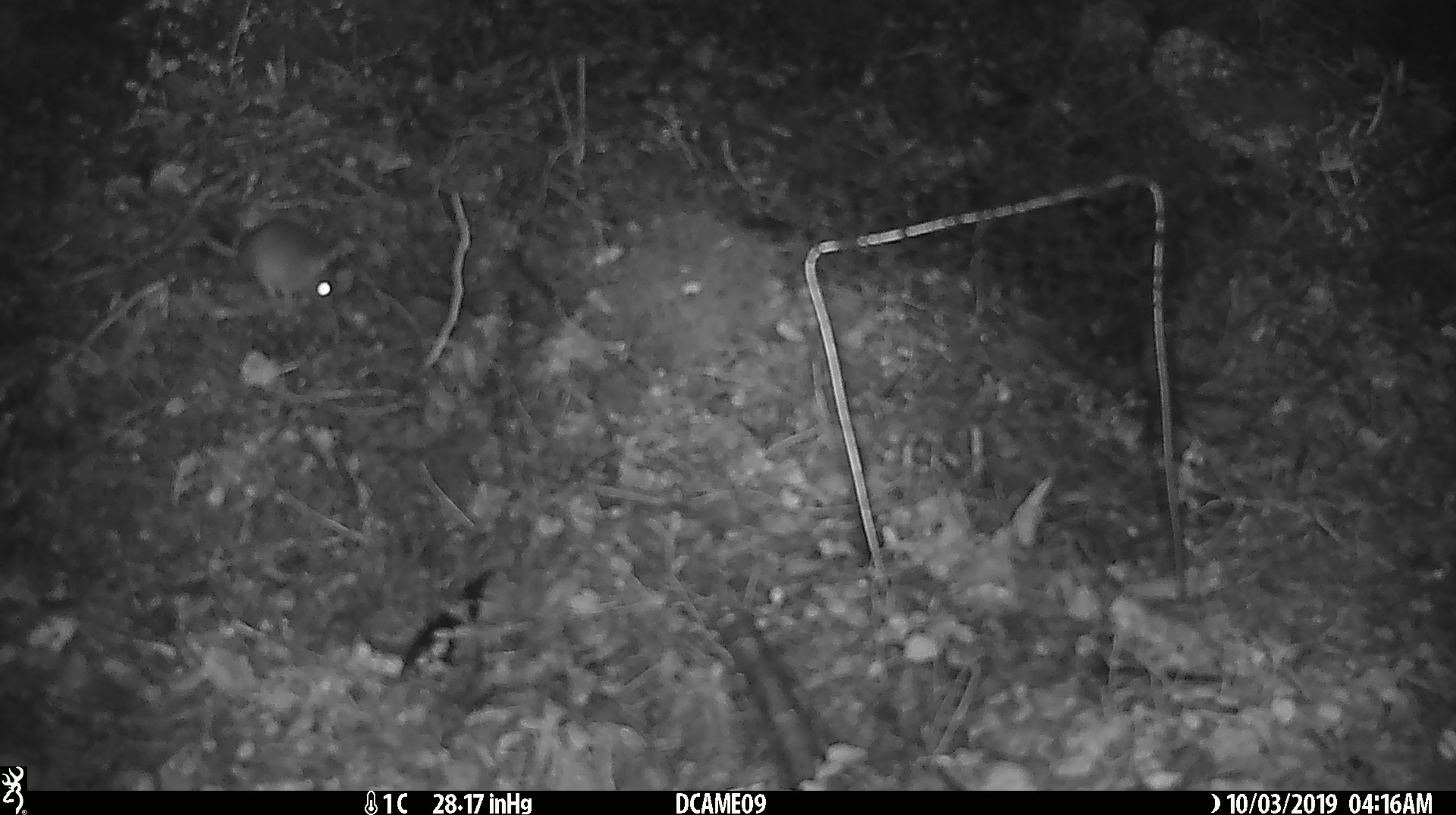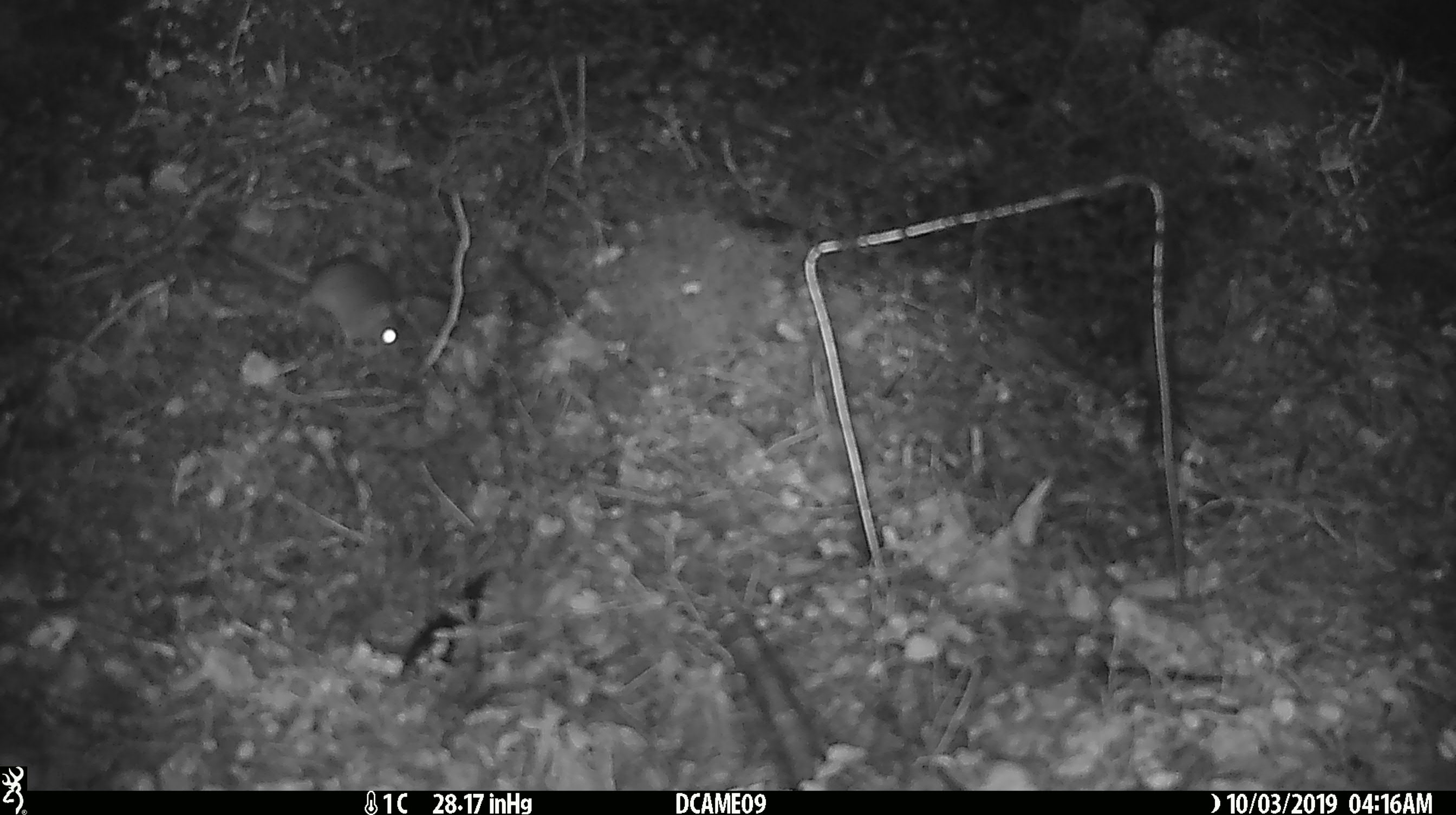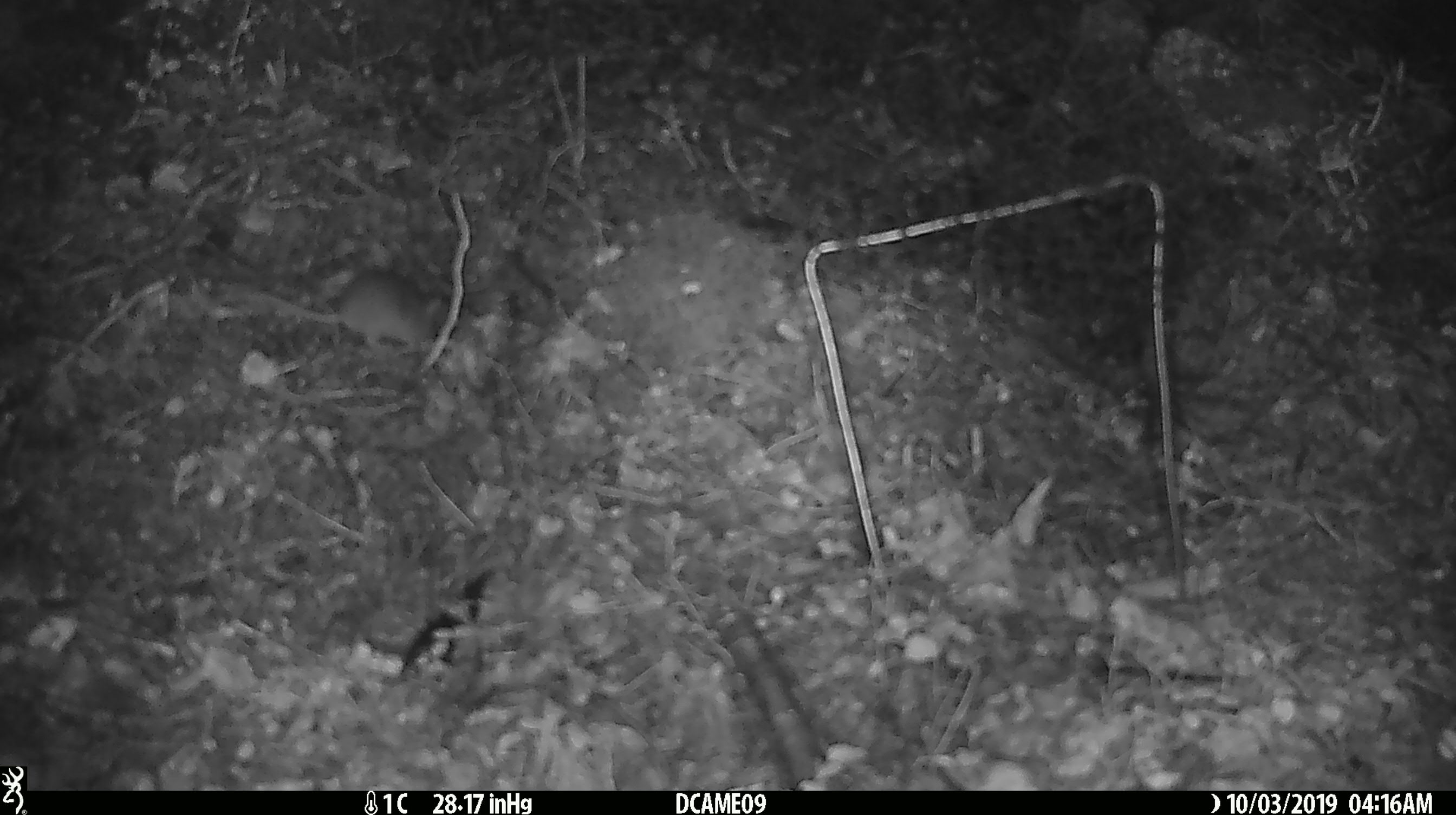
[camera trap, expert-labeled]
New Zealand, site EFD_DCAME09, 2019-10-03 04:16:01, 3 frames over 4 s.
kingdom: Animalia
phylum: Chordata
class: Mammalia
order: Rodentia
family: Muridae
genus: Mus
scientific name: Mus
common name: mouse